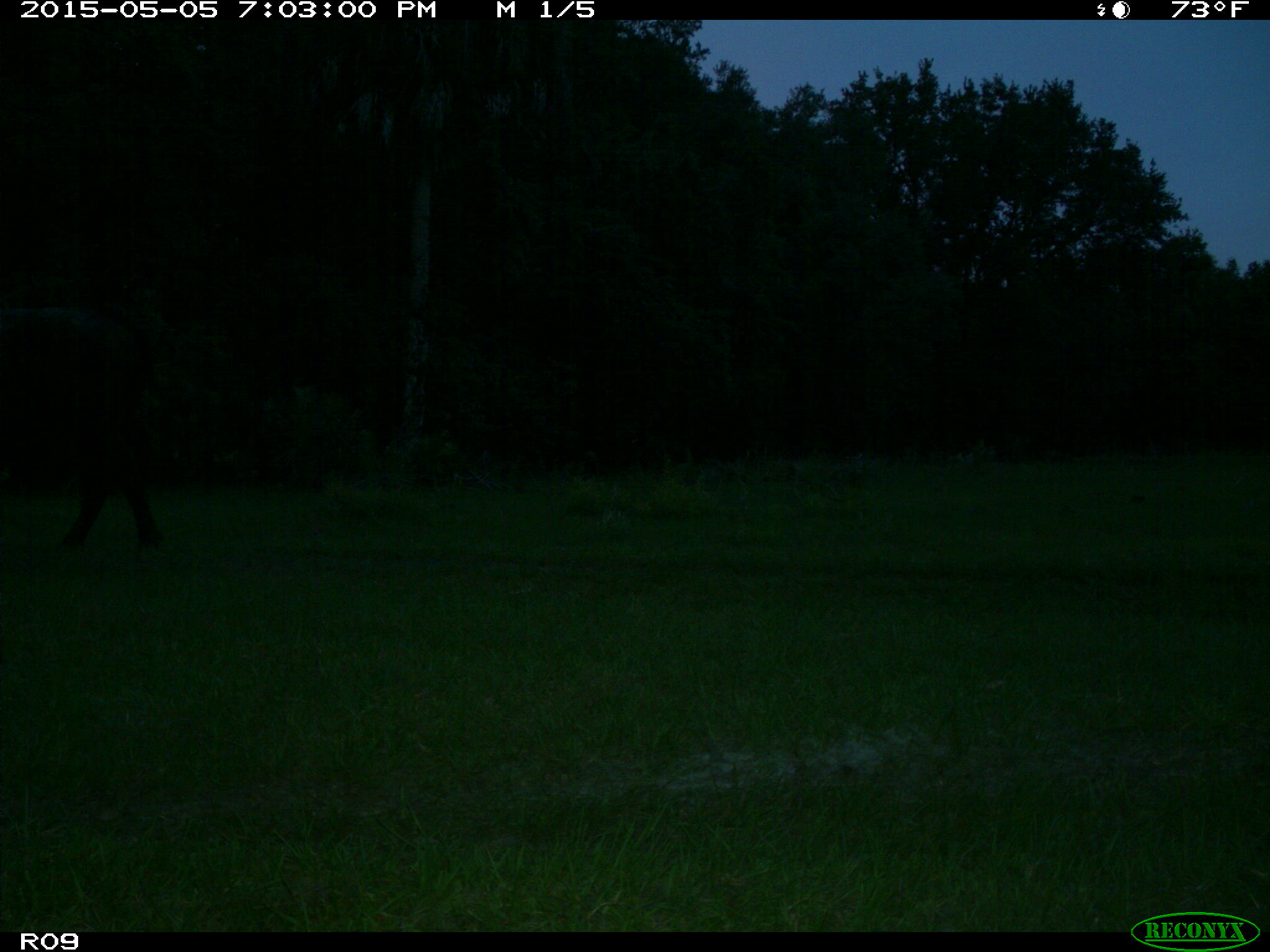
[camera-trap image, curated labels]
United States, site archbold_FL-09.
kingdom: Animalia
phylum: Chordata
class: Mammalia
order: Artiodactyla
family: Bovidae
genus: Bos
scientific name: Bos taurus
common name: domestic cow